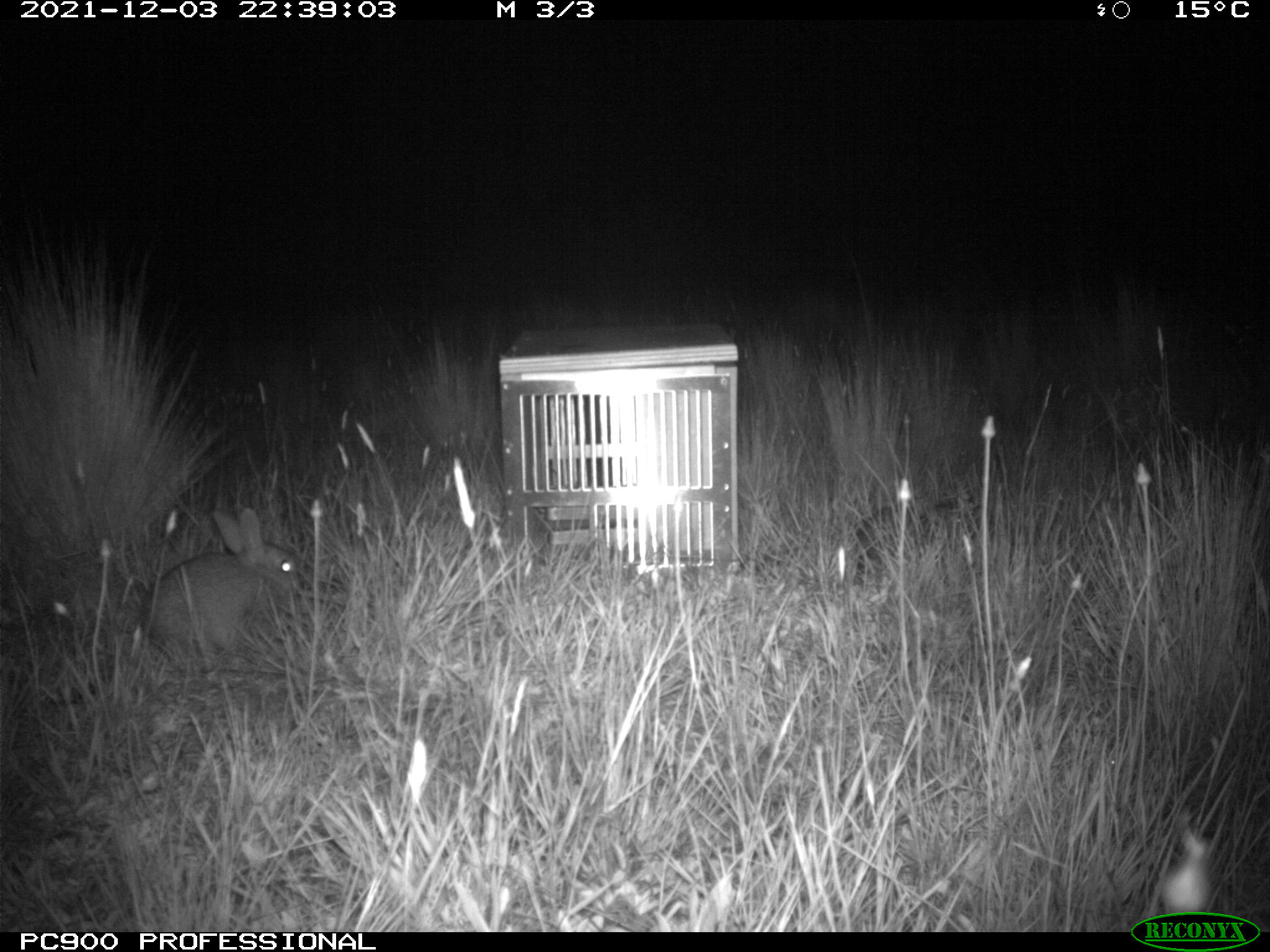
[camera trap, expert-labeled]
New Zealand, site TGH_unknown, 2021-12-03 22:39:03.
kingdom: Animalia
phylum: Chordata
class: Mammalia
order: Lagomorpha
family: Leporidae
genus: Oryctolagus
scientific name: Oryctolagus cuniculus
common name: european rabbit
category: rabbit